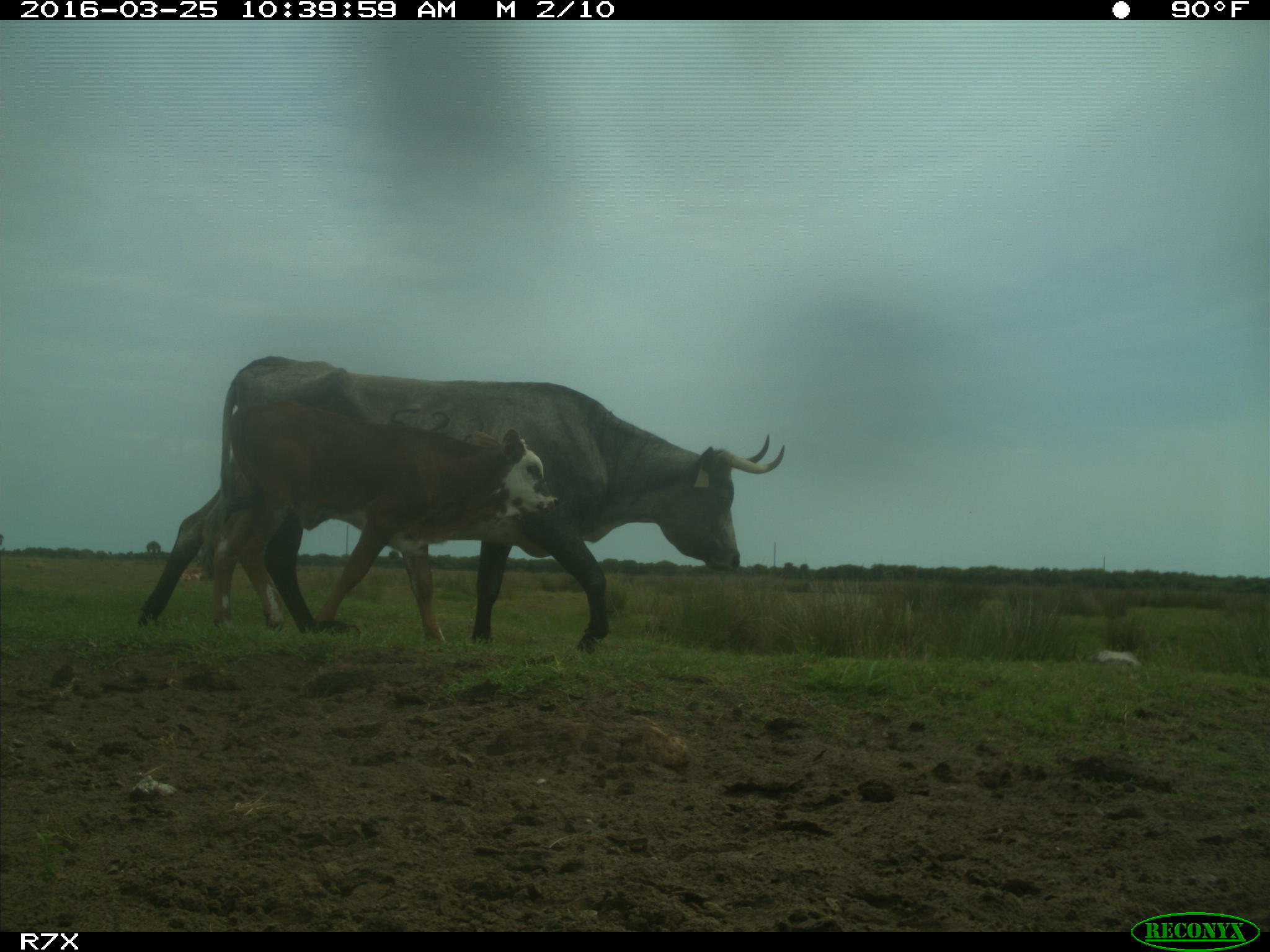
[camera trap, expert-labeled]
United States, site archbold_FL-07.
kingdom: Animalia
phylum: Chordata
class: Mammalia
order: Artiodactyla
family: Bovidae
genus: Bos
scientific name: Bos taurus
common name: domestic cow